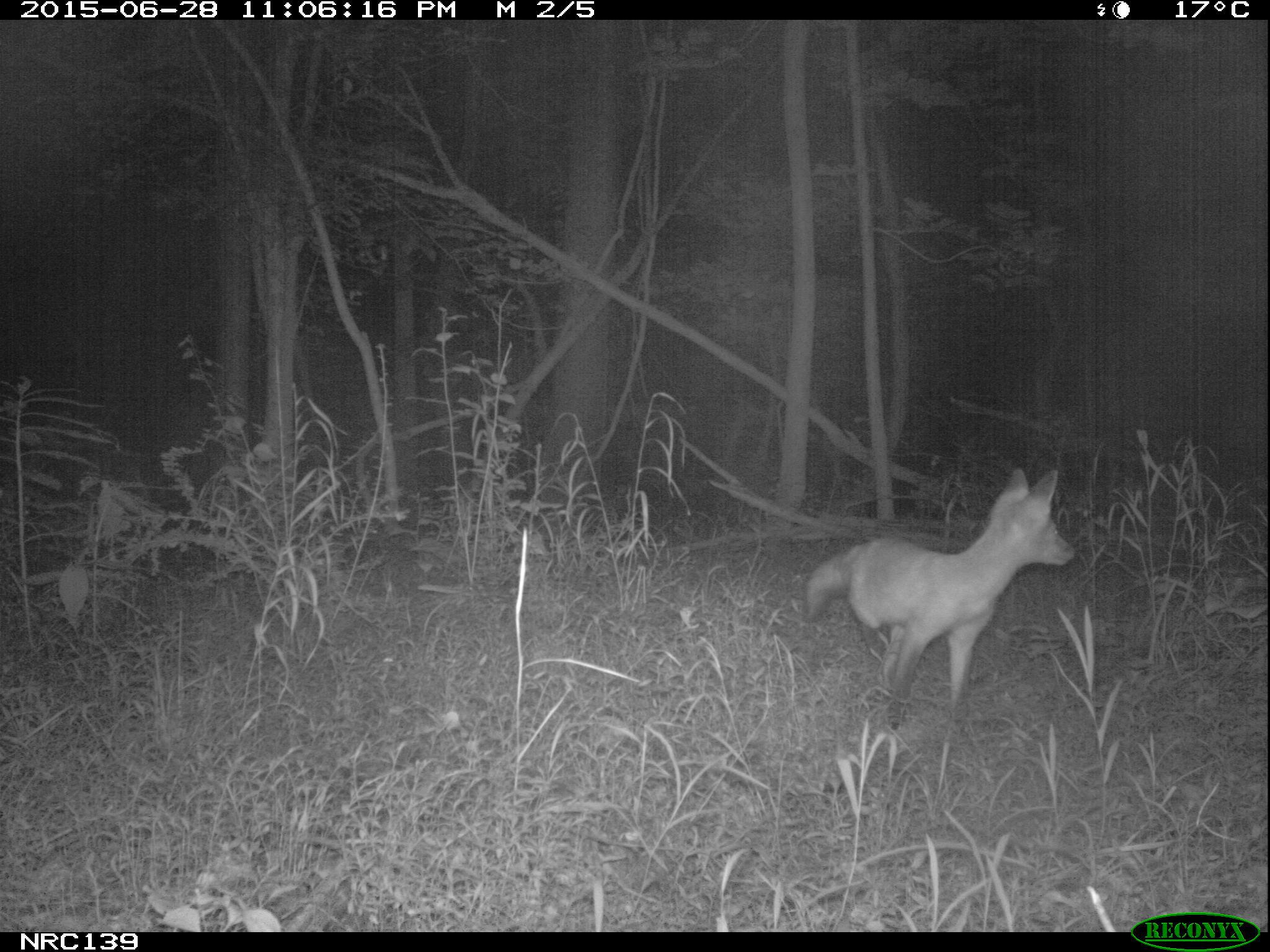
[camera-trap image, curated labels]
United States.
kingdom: Animalia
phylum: Chordata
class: Mammalia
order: Carnivora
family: Canidae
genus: Vulpes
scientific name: Vulpes vulpes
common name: red fox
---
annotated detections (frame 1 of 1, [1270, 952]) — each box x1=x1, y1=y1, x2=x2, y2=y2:
Red Fox: x1=794, y1=455, x2=1087, y2=734